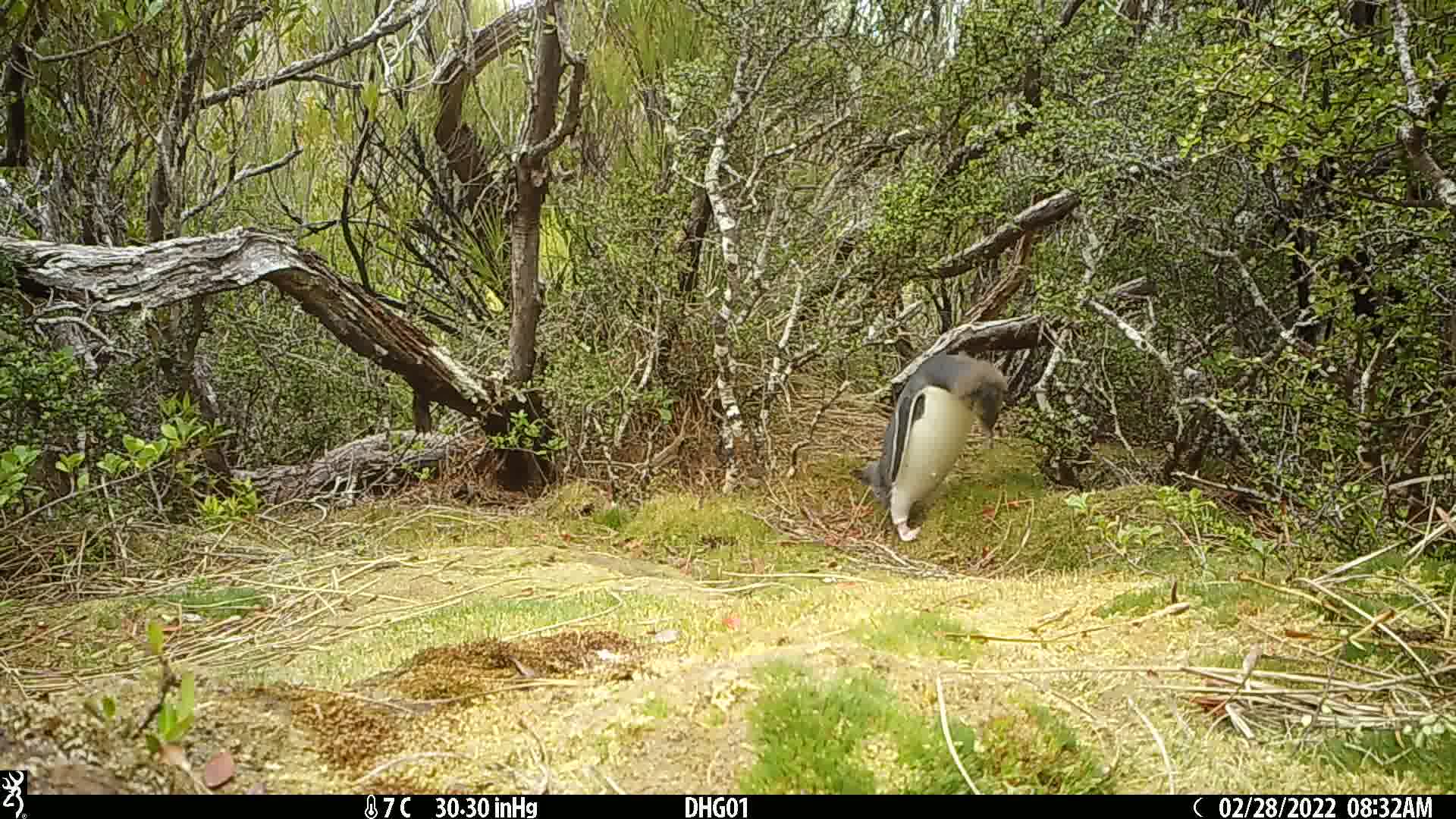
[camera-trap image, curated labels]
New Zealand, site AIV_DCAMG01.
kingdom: Animalia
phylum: Chordata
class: Aves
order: Sphenisciformes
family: Spheniscidae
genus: Megadyptes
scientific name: Megadyptes antipodes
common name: yellow-eyed penguin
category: yellow eyed penguin